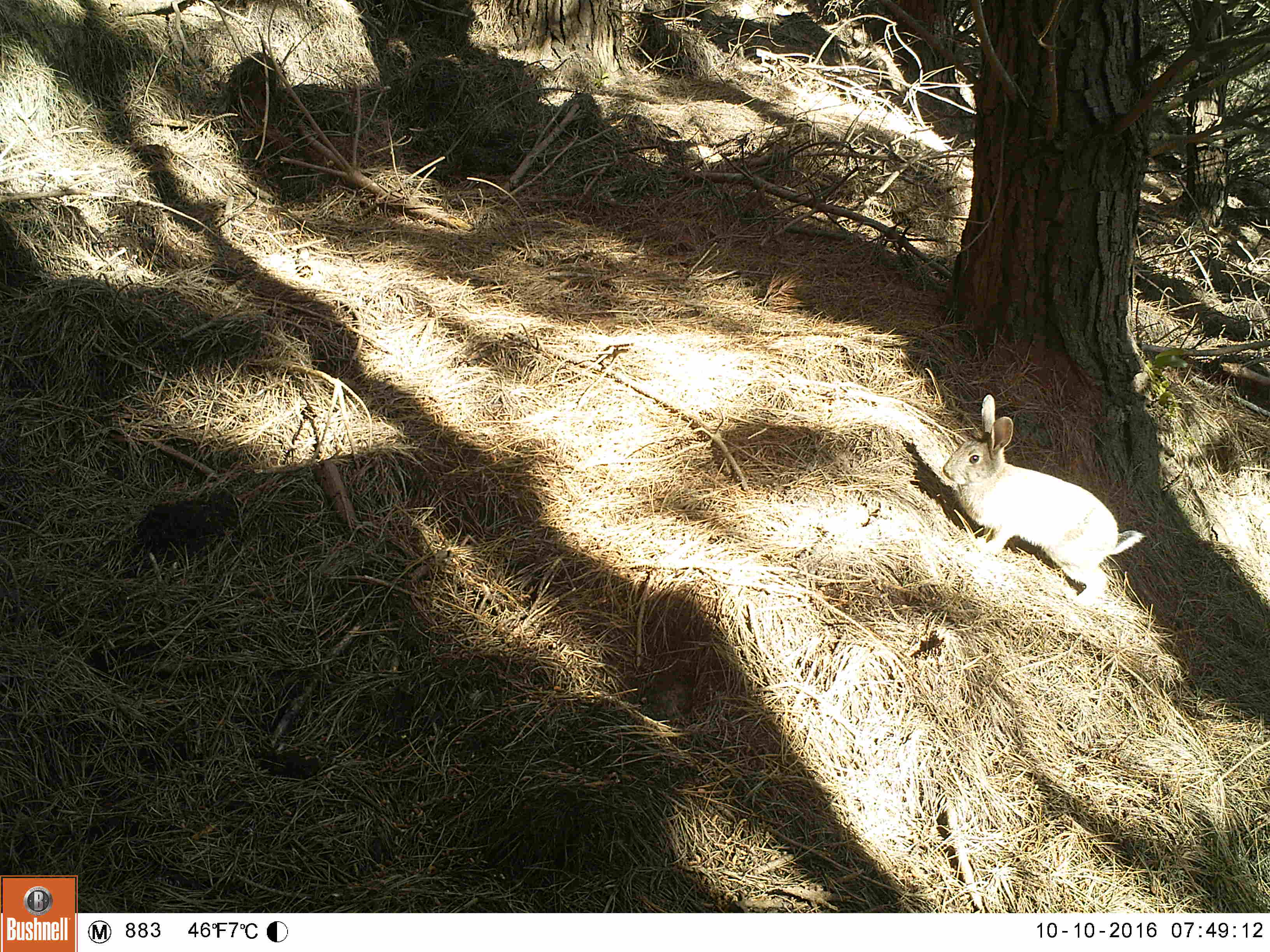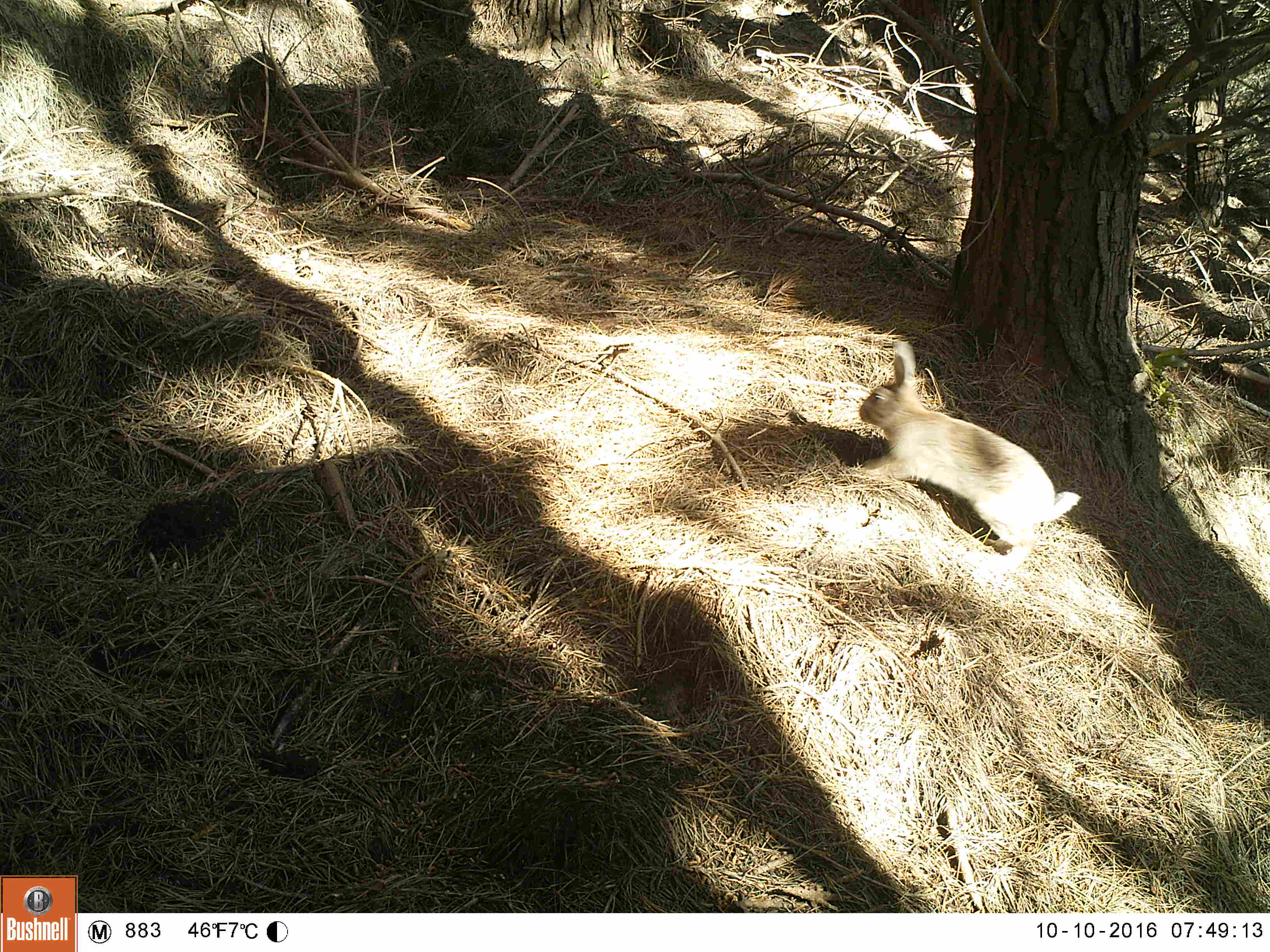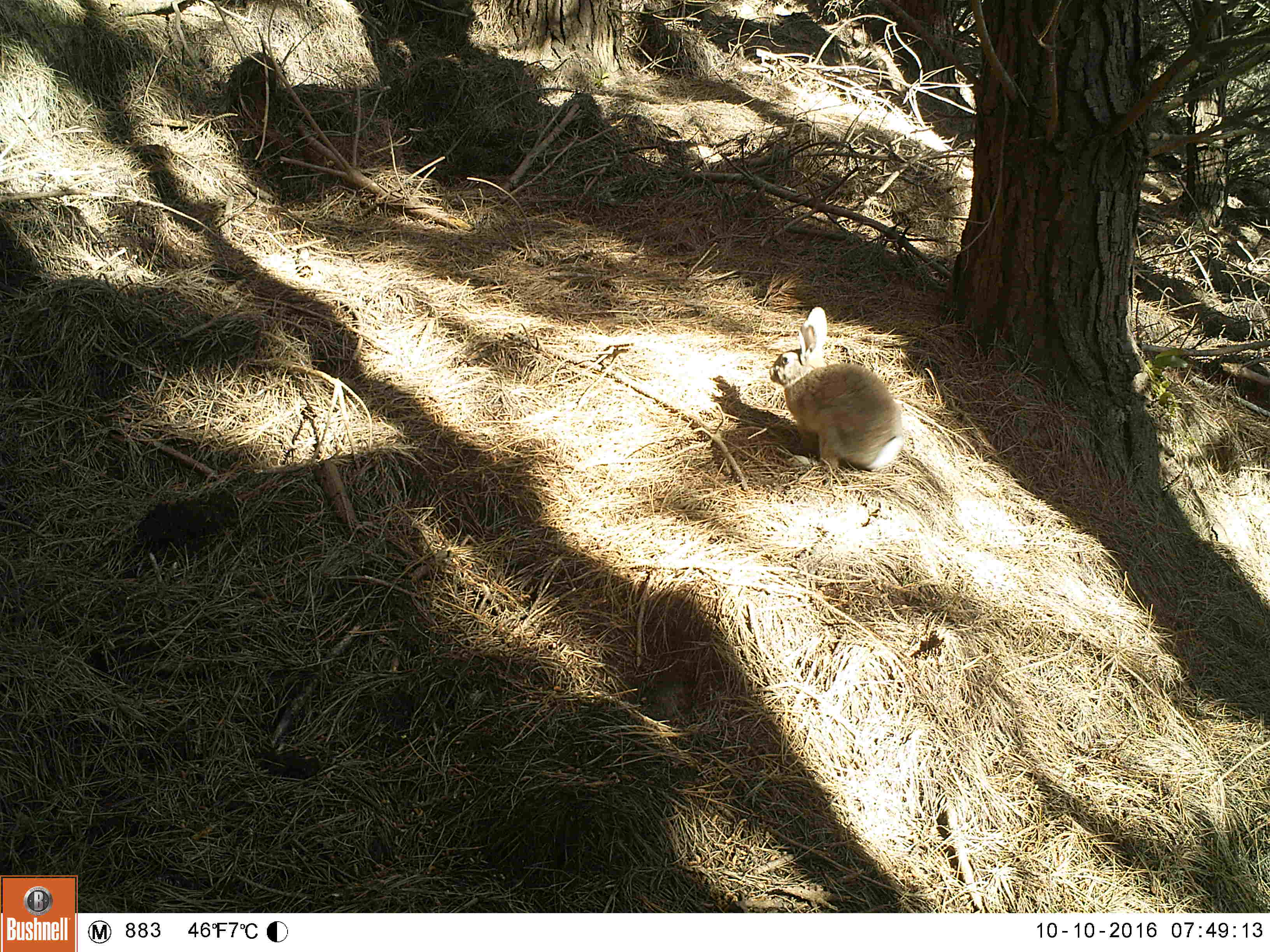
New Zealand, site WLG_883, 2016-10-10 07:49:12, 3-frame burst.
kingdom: Animalia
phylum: Chordata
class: Mammalia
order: Lagomorpha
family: Leporidae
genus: Oryctolagus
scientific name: Oryctolagus cuniculus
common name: european rabbit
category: rabbit